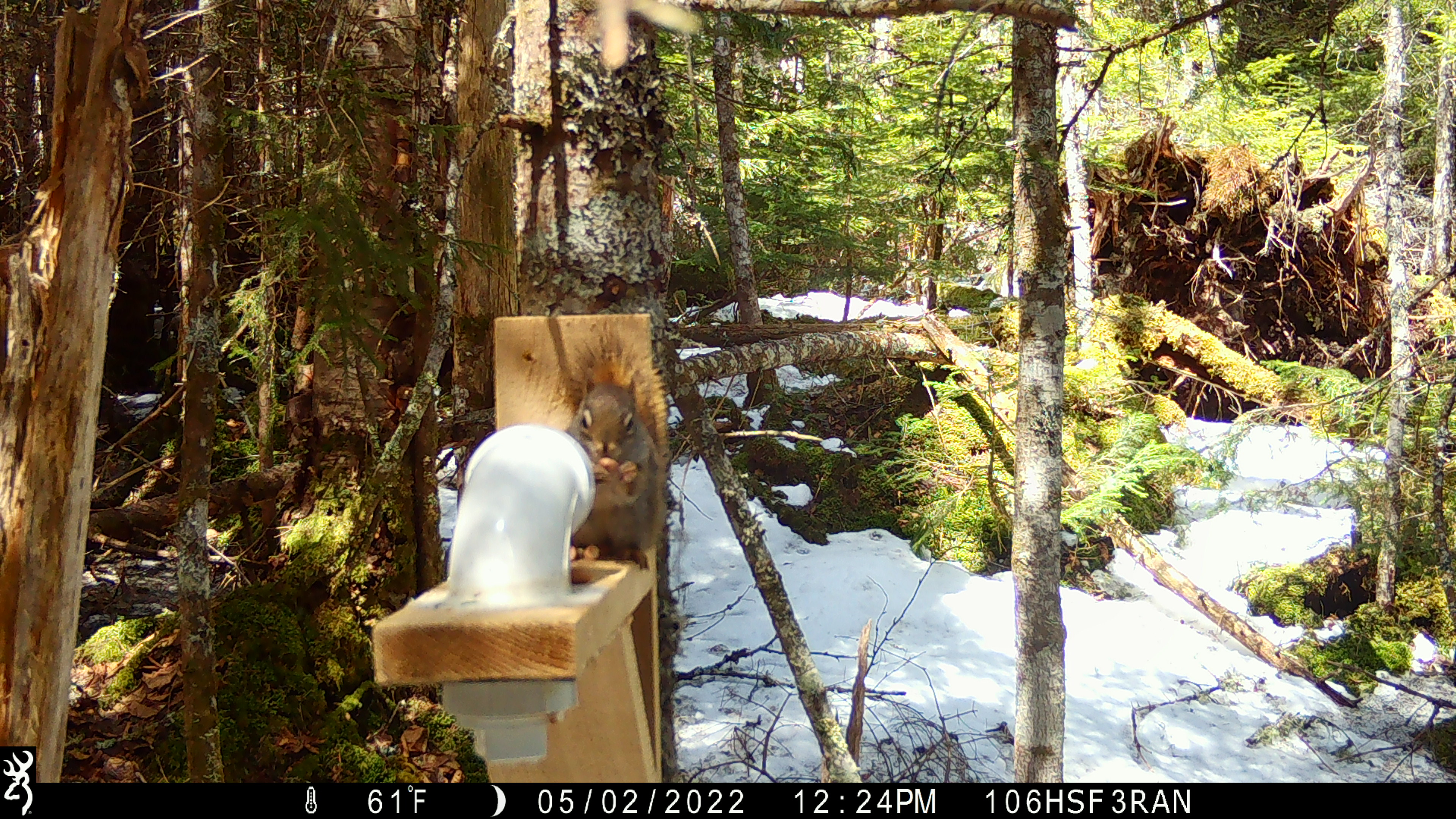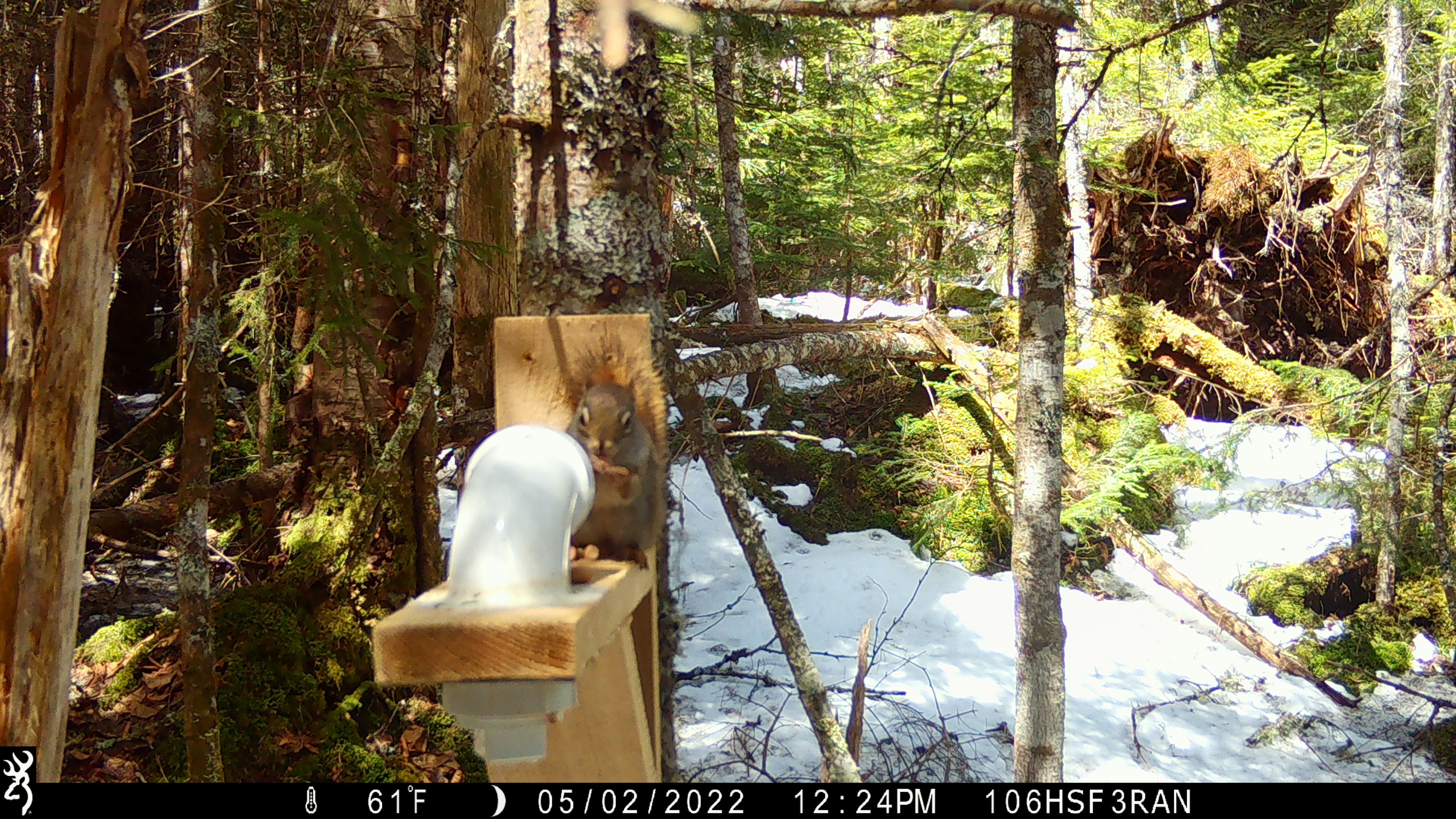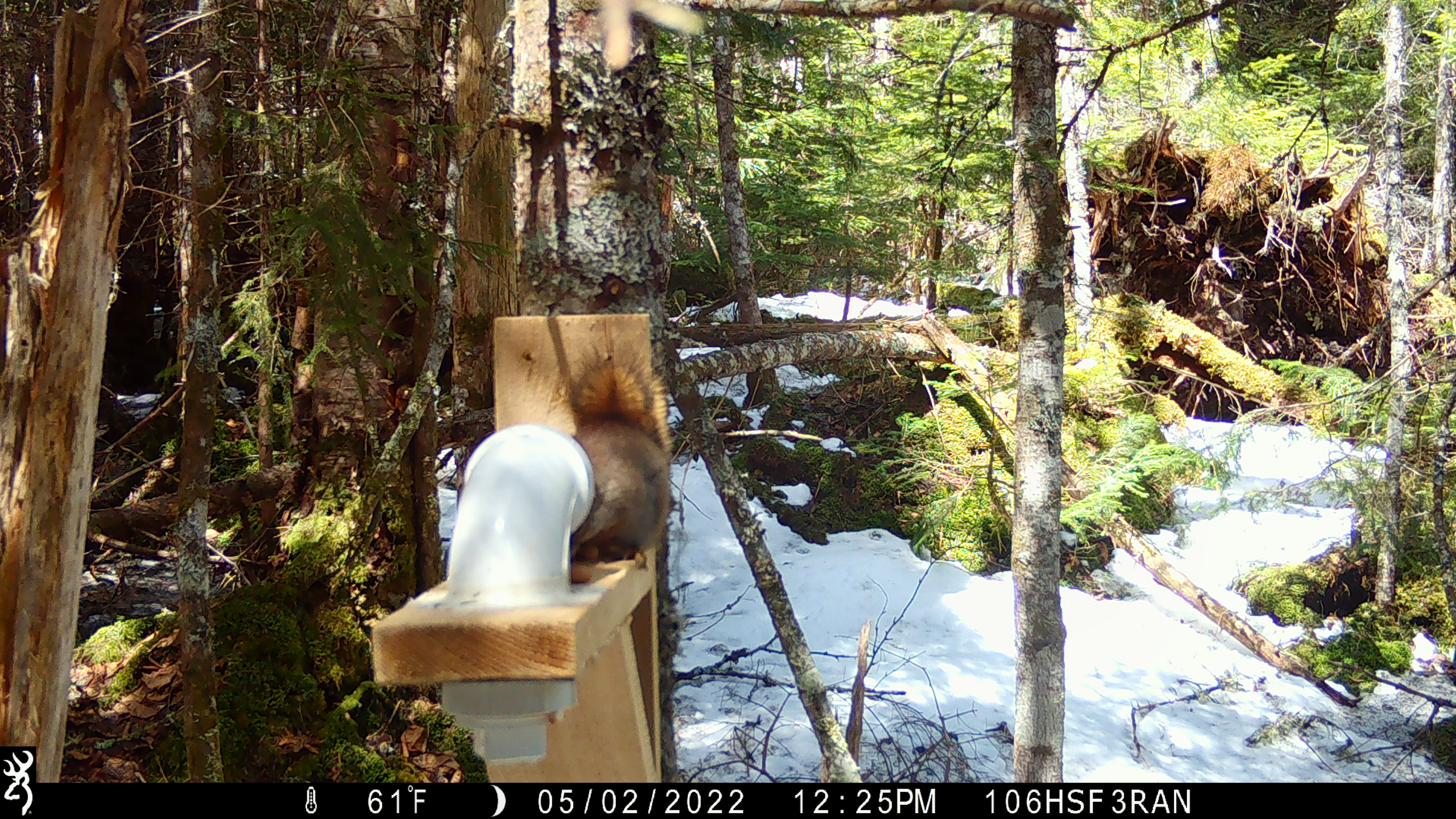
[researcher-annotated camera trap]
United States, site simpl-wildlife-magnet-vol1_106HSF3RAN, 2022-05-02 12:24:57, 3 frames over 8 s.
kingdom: Animalia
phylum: Chordata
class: Mammalia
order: Rodentia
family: Sciuridae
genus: Tamiasciurus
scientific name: Tamiasciurus hudsonicus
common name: red squirrel